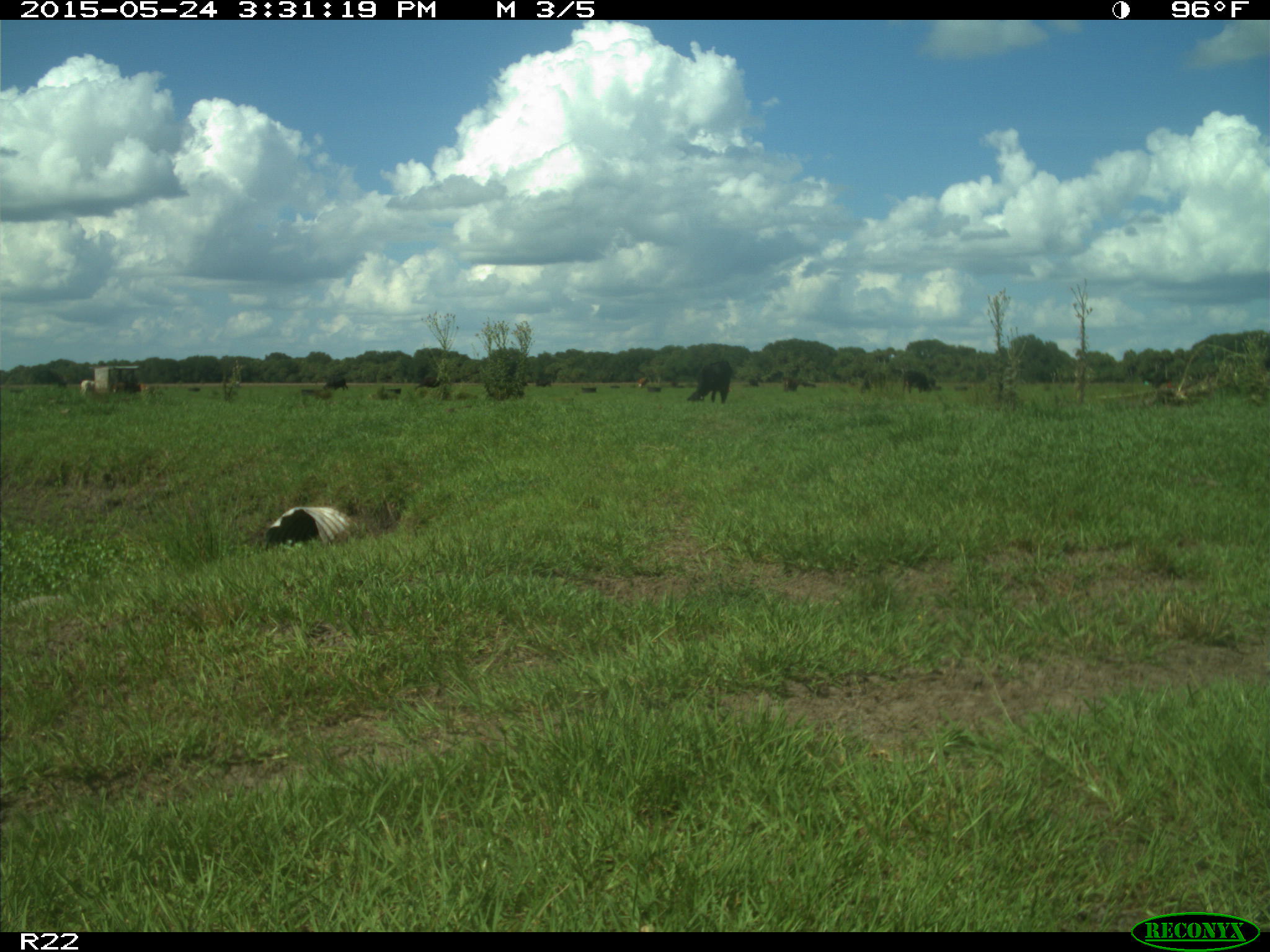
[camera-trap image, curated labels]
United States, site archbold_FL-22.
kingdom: Animalia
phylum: Chordata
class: Mammalia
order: Artiodactyla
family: Bovidae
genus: Bos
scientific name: Bos taurus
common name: domestic cow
Bos taurus (domestic cow).